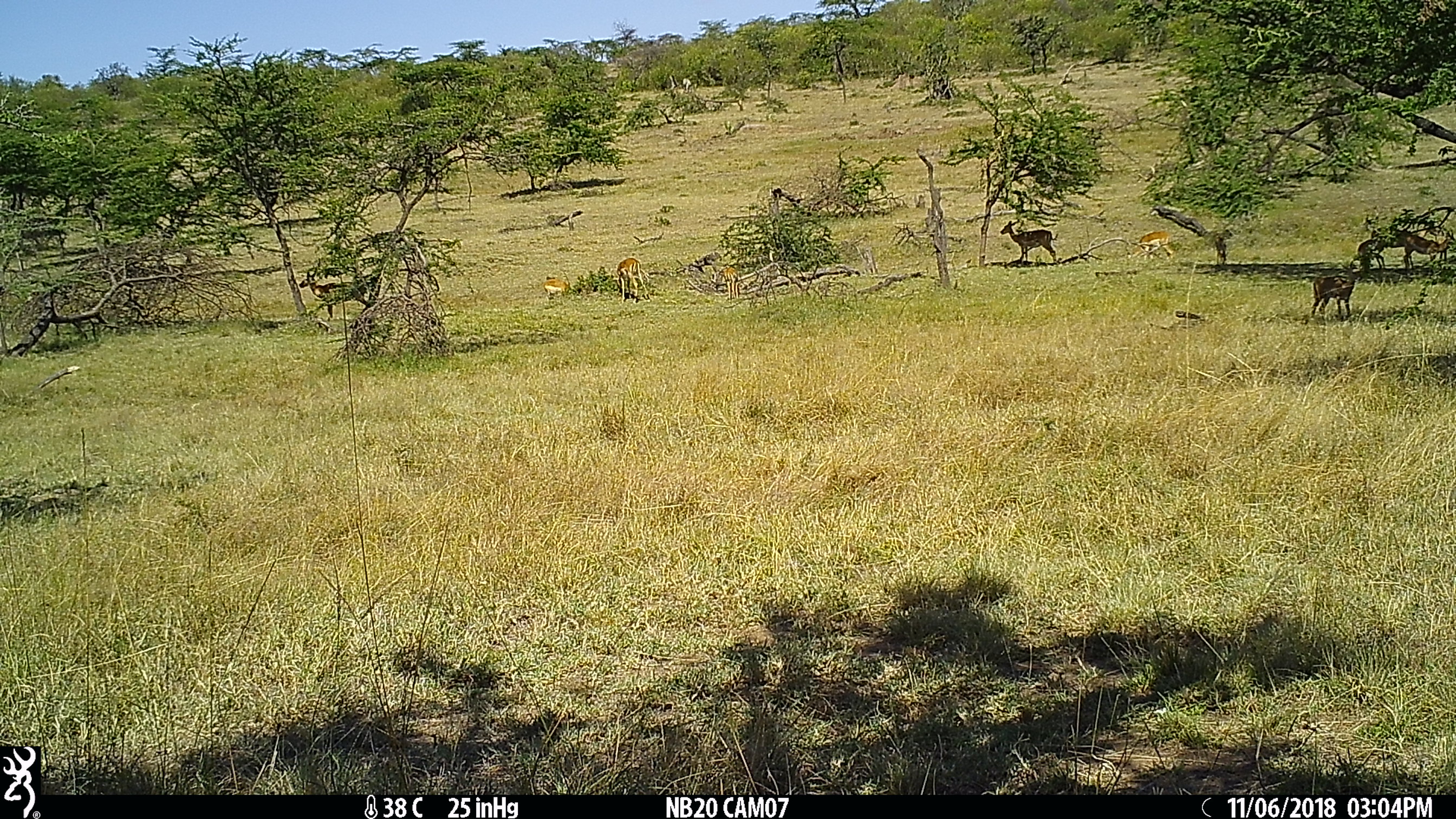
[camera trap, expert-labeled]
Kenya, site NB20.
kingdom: Animalia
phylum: Chordata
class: Mammalia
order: Artiodactyla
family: Bovidae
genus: Aepyceros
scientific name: Aepyceros melampus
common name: impala